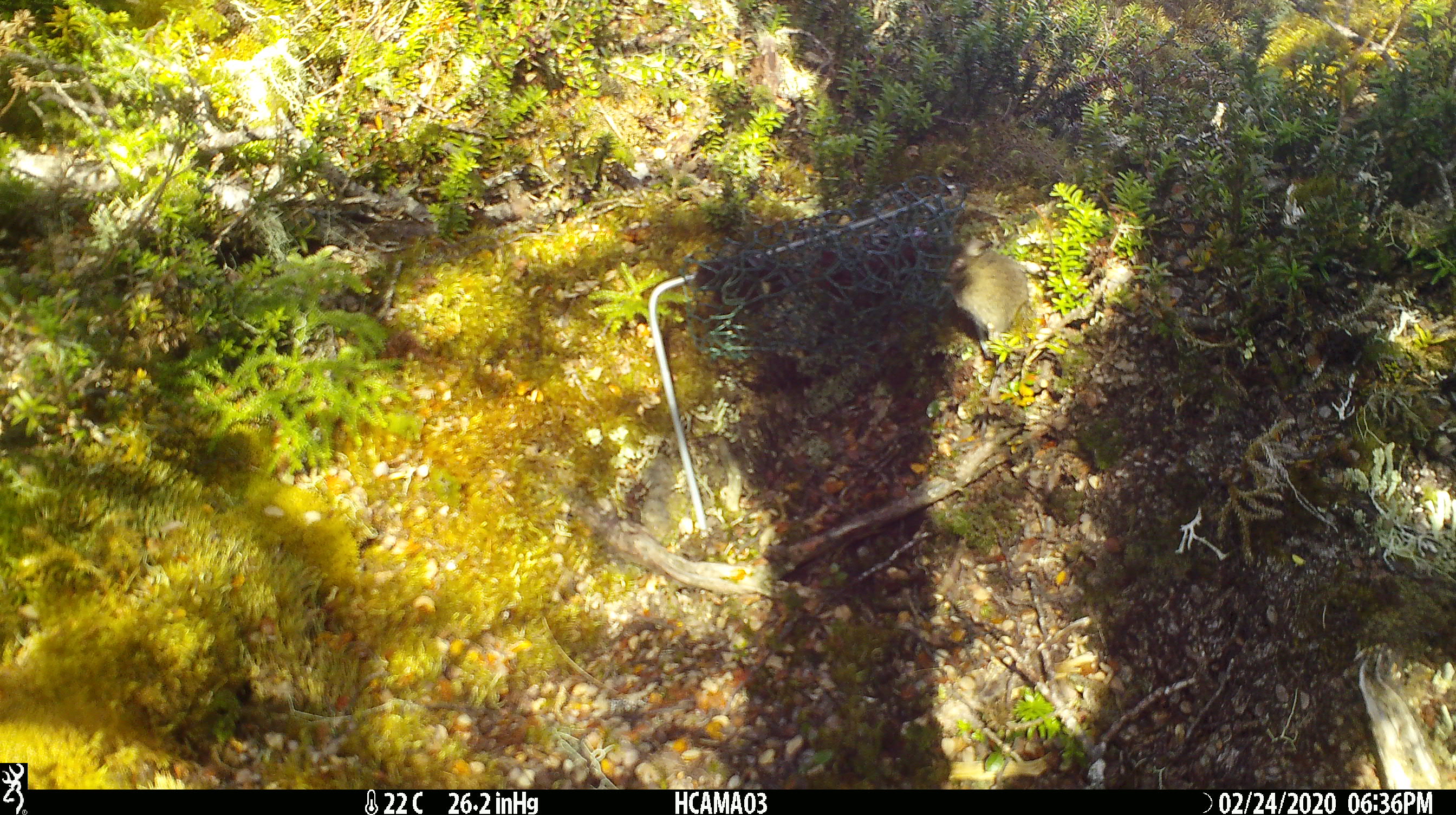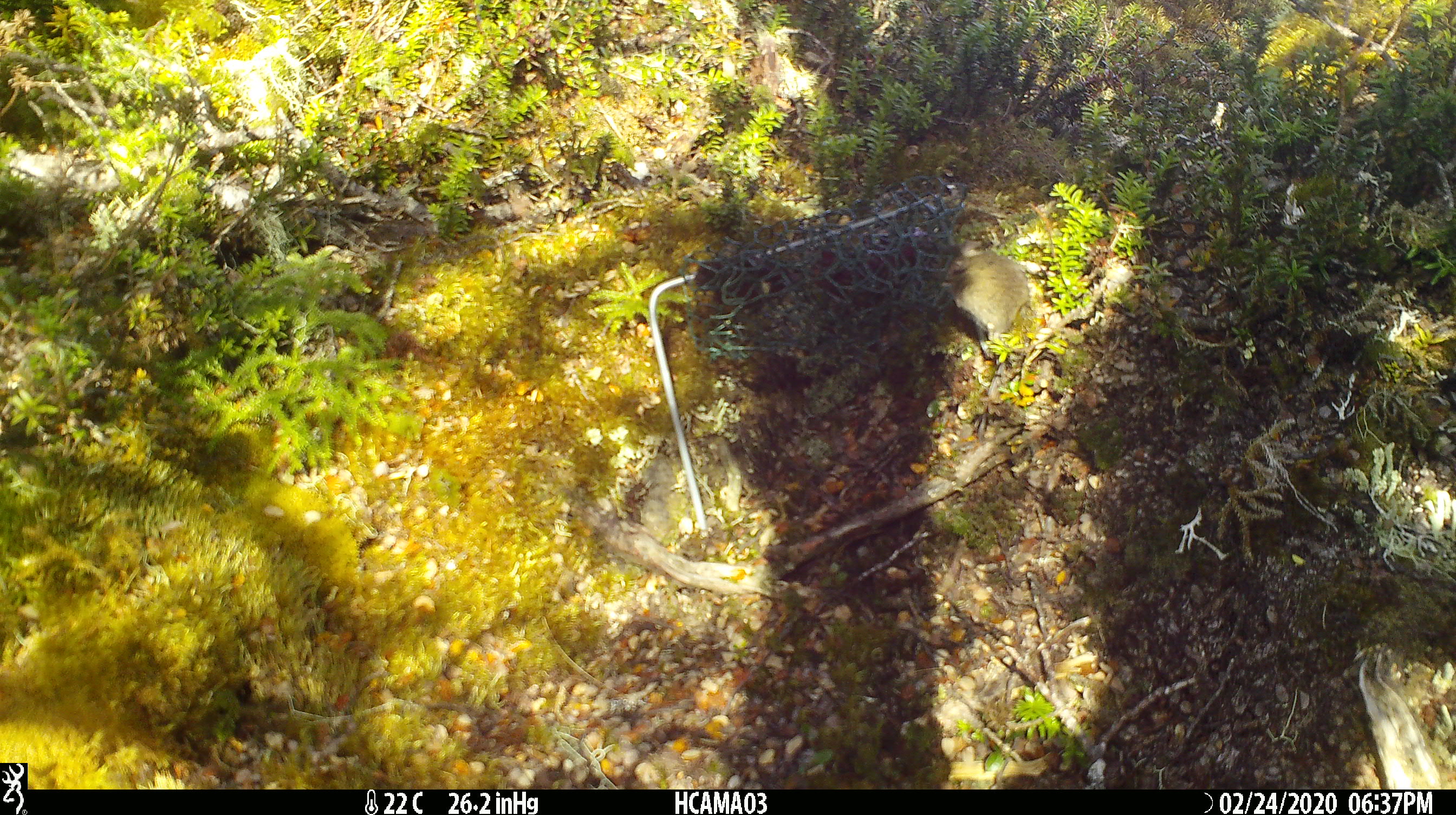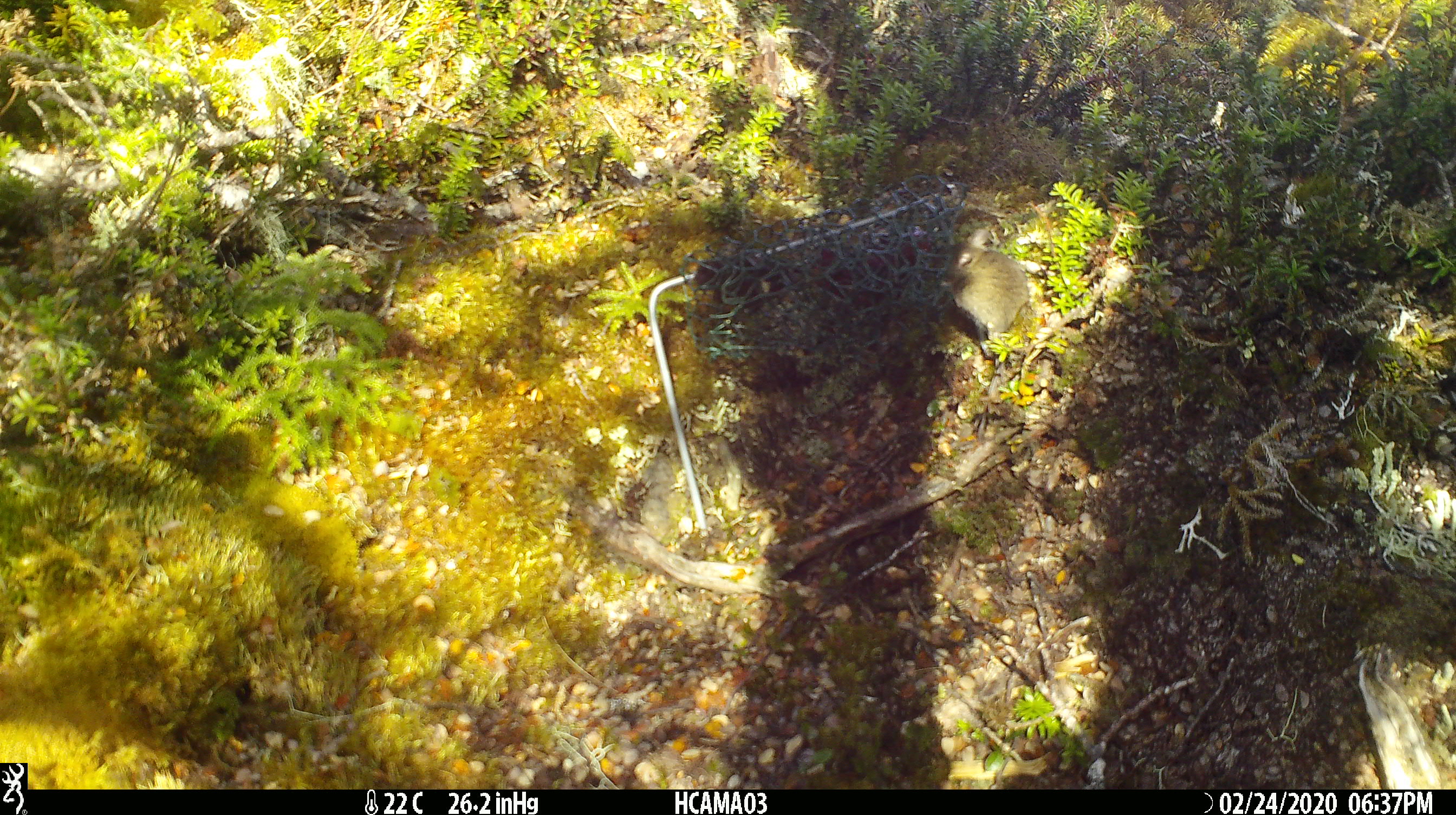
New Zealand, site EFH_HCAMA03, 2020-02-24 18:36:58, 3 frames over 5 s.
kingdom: Animalia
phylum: Chordata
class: Mammalia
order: Rodentia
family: Muridae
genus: Mus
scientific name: Mus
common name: mouse